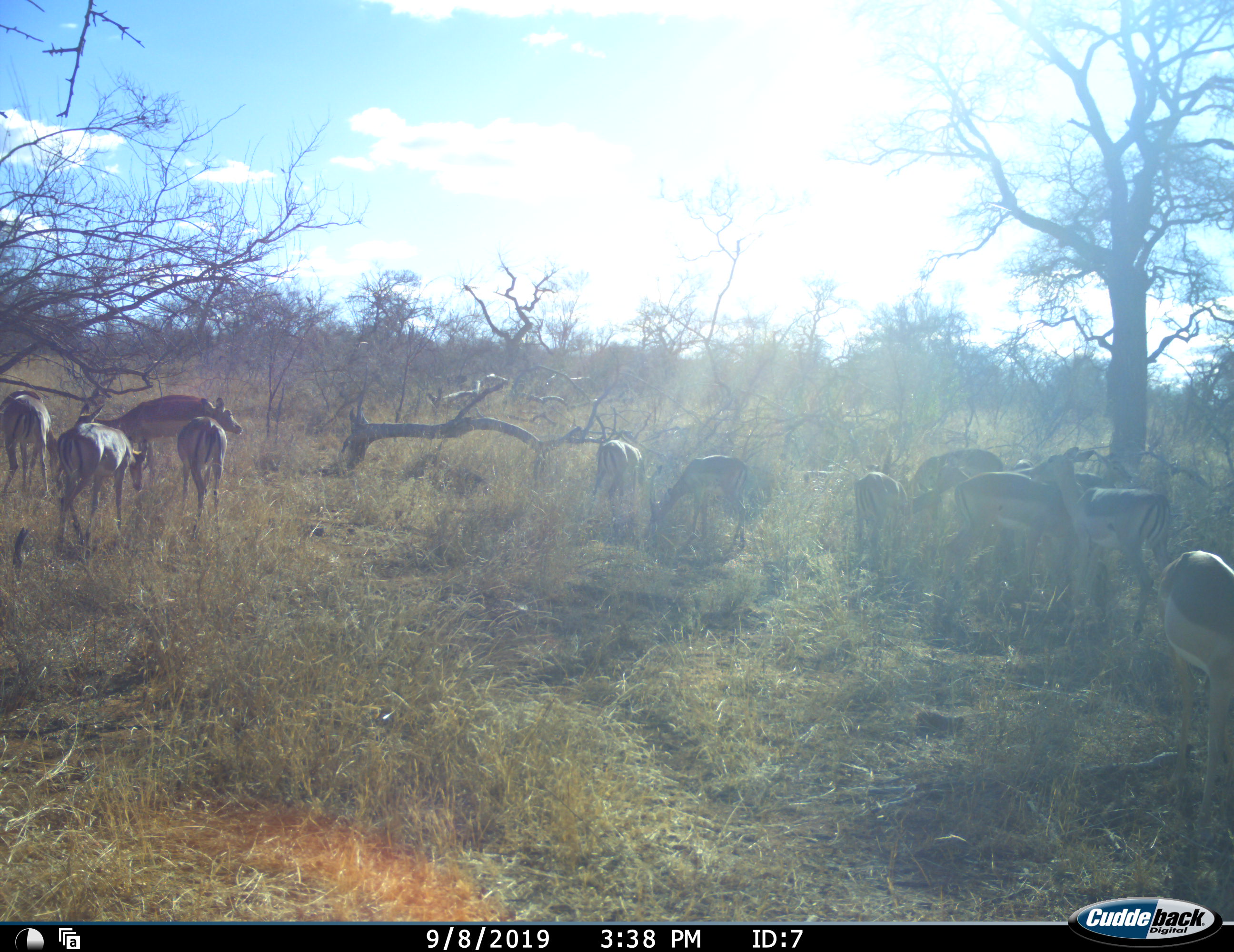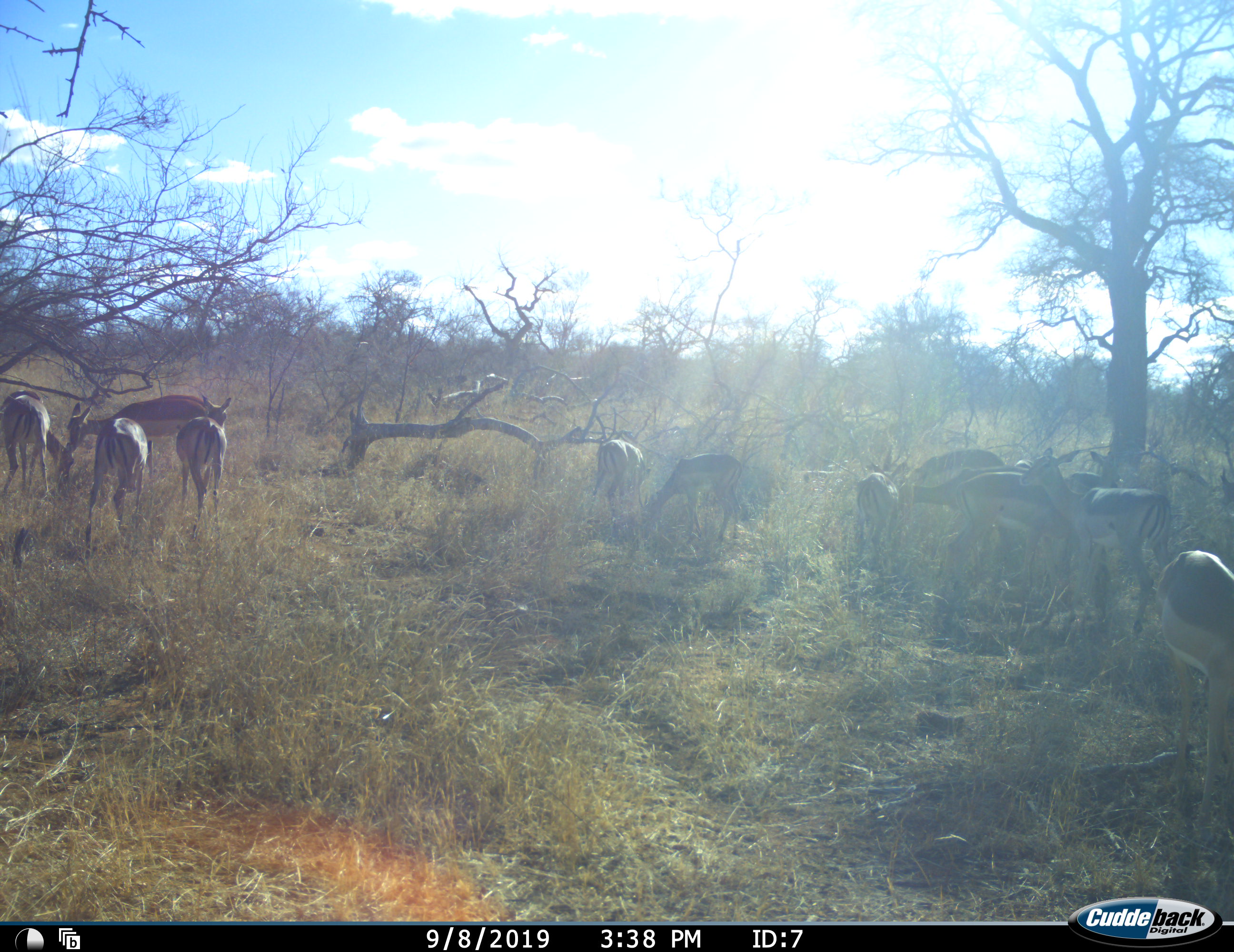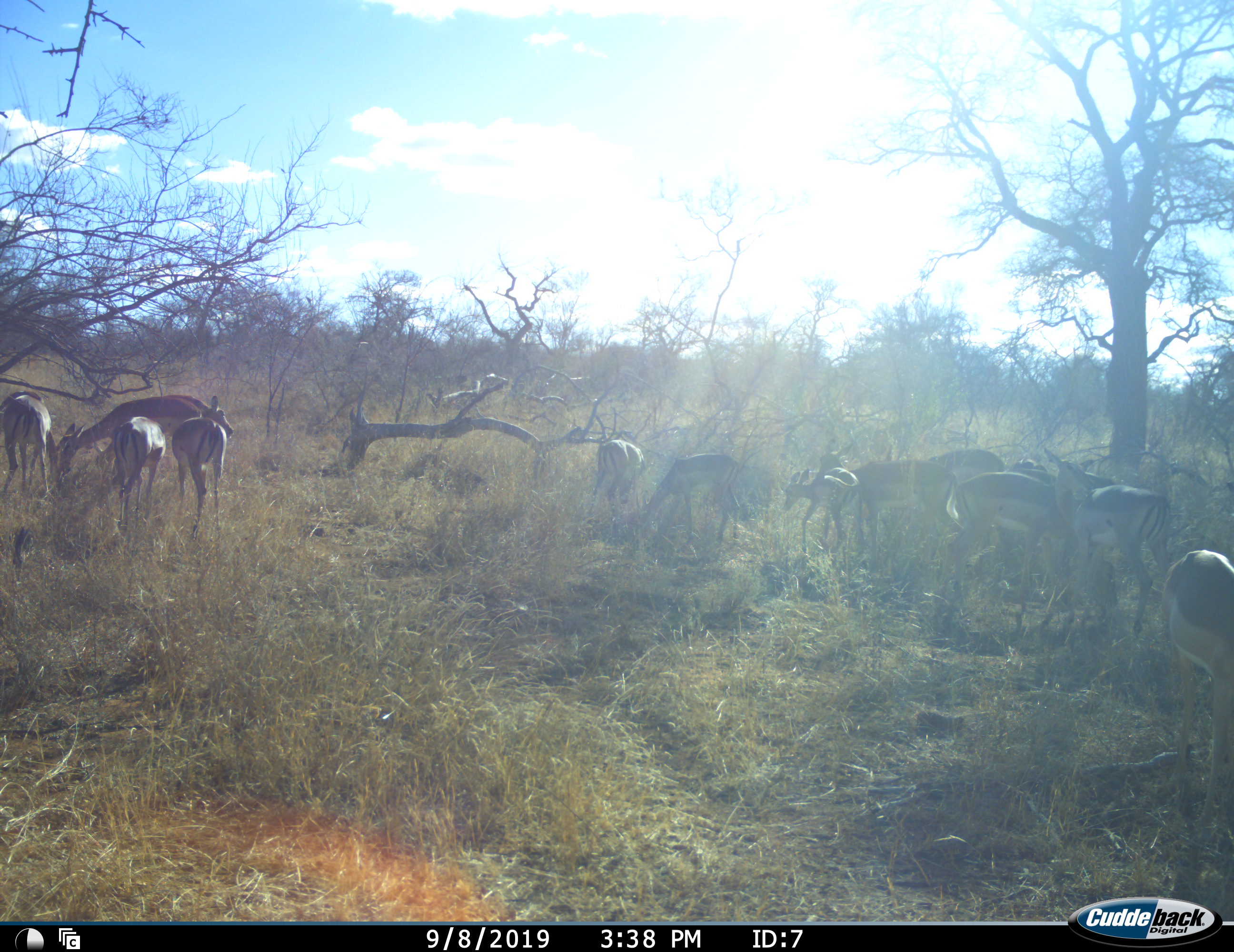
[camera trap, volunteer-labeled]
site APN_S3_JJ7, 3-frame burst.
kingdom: Animalia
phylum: Chordata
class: Mammalia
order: Artiodactyla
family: Bovidae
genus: Aepyceros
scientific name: Aepyceros melampus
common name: impala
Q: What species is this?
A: Impala (Aepyceros melampus).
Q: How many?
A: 11-50.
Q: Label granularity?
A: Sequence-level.